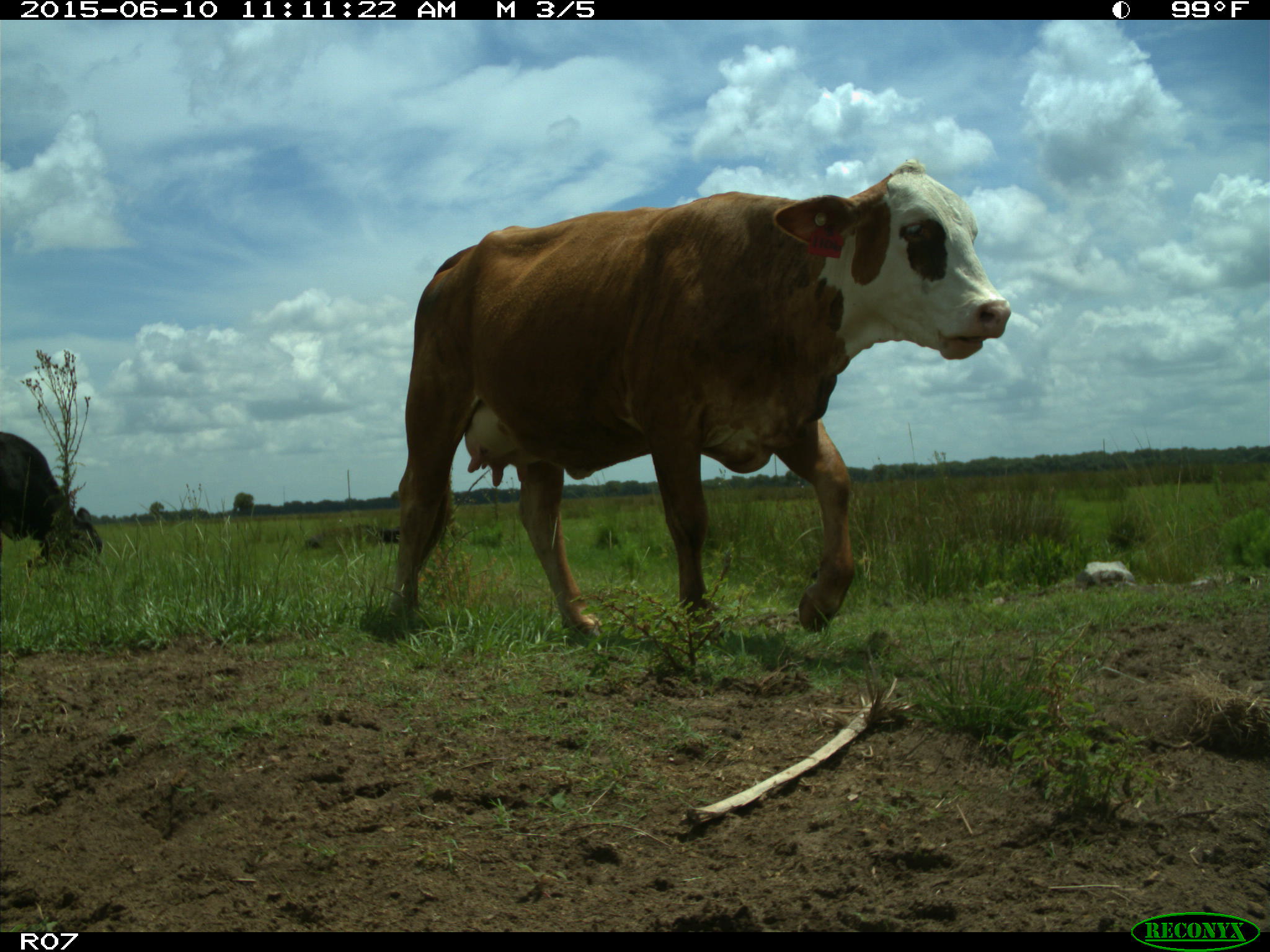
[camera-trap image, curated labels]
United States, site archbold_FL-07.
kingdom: Animalia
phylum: Chordata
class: Mammalia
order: Artiodactyla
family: Bovidae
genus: Bos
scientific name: Bos taurus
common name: domestic cow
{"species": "Bos taurus (domestic cow)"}